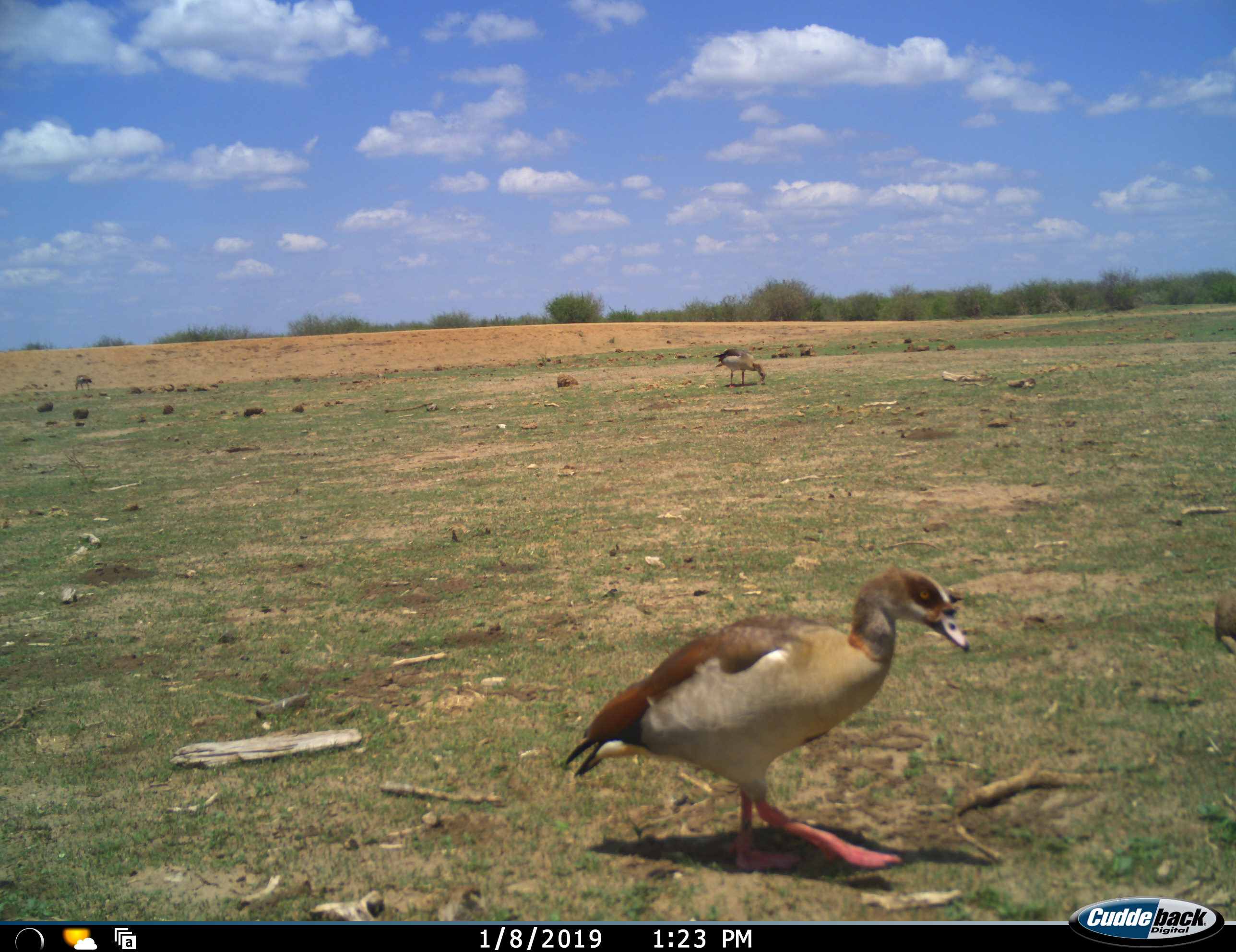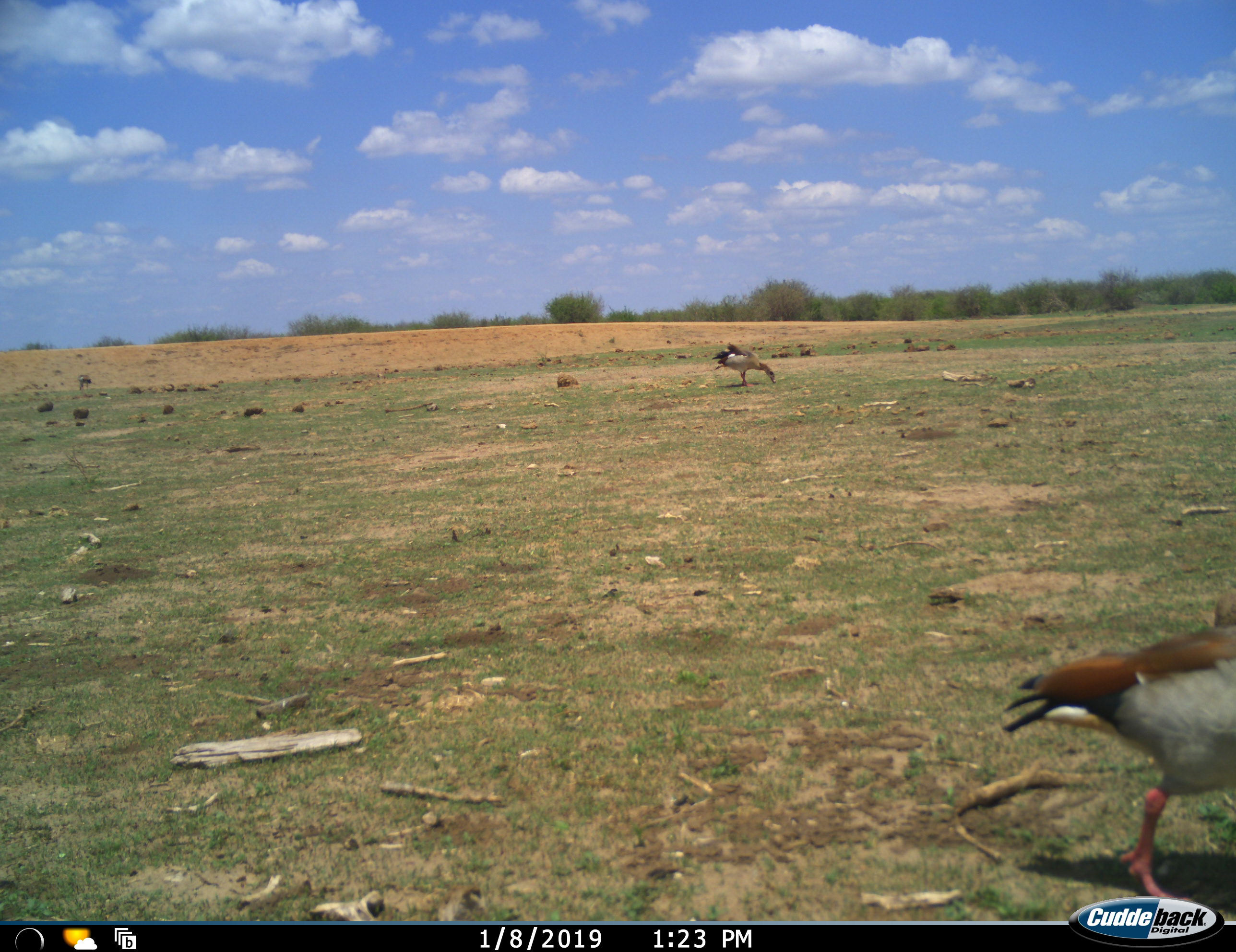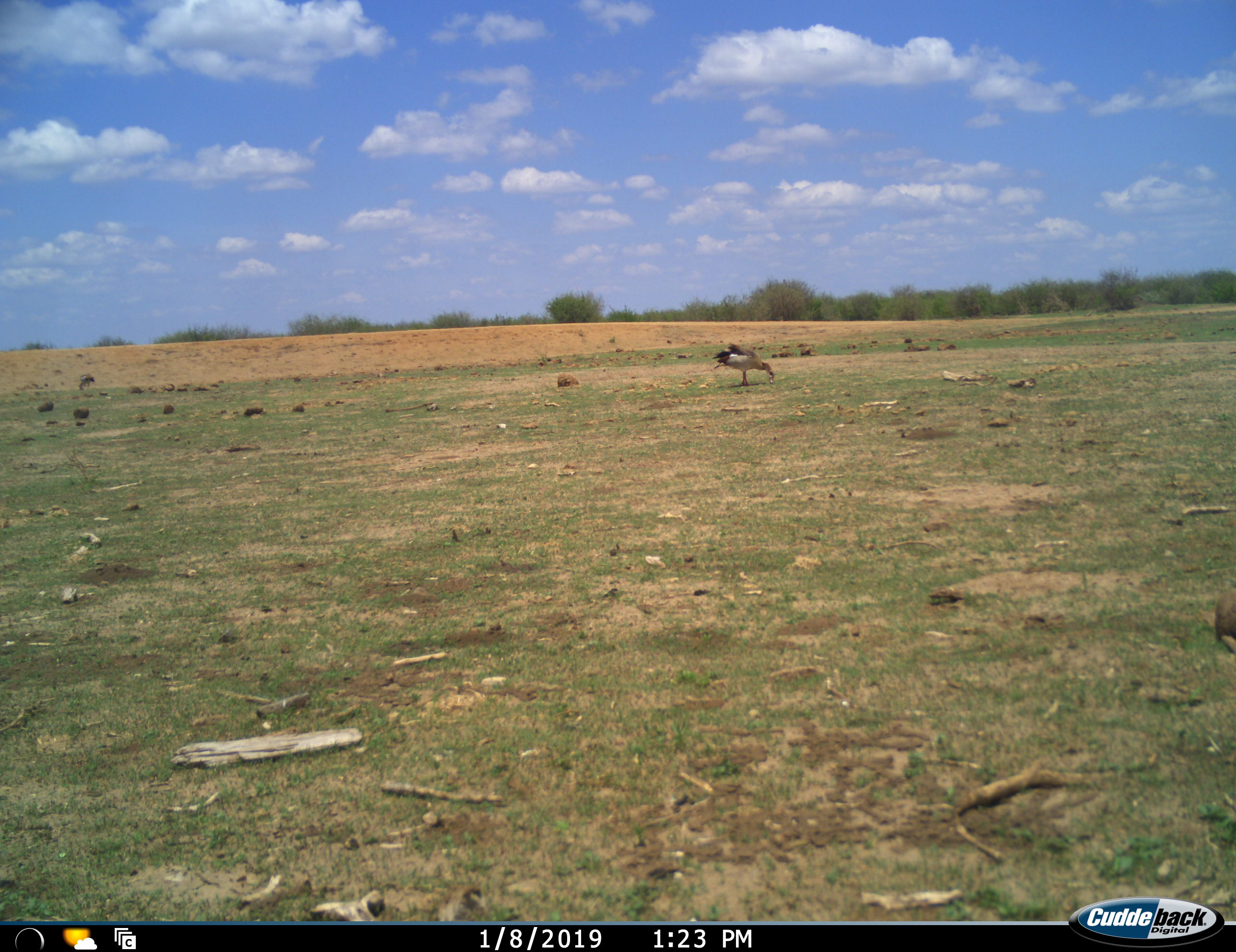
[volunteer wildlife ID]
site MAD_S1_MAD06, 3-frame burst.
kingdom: Animalia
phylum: Chordata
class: Aves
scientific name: Aves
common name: bird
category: birdother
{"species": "birdother (bird) (Aves)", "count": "3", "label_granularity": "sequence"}